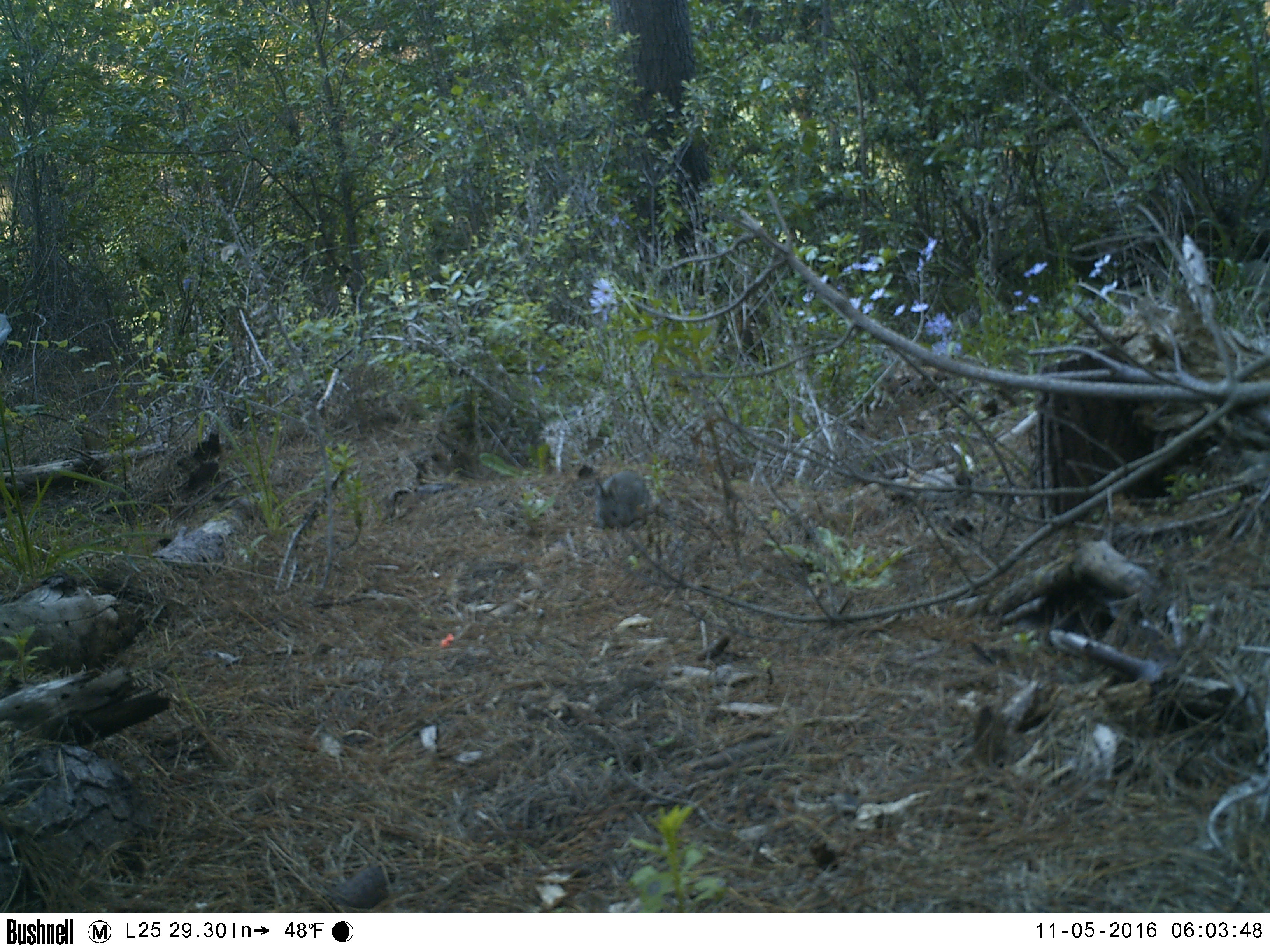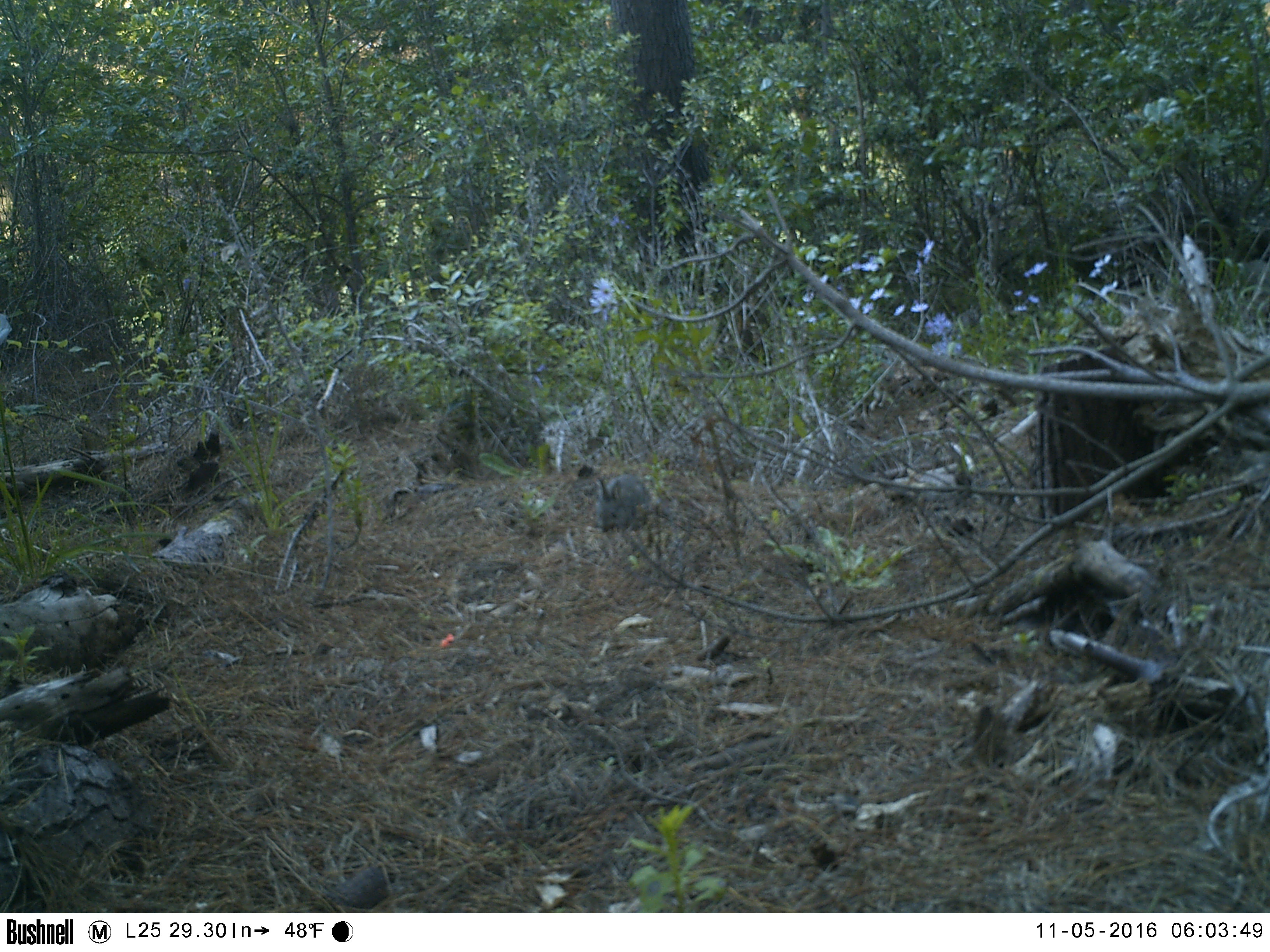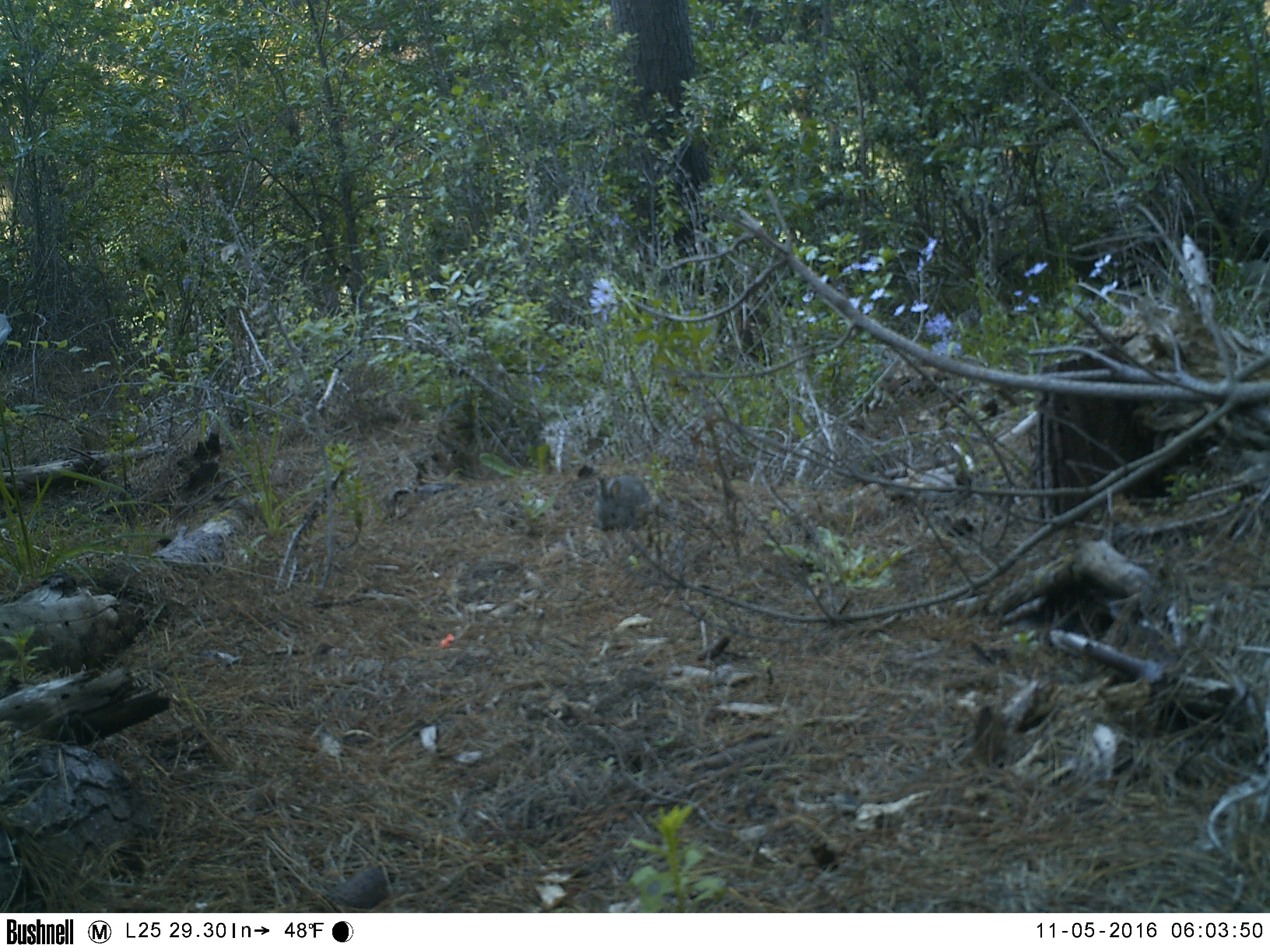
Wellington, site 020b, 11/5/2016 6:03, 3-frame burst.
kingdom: Animalia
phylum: Chordata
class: Mammalia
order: Lagomorpha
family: Leporidae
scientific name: Leporidae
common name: rabbit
Rabbit (Leporidae).